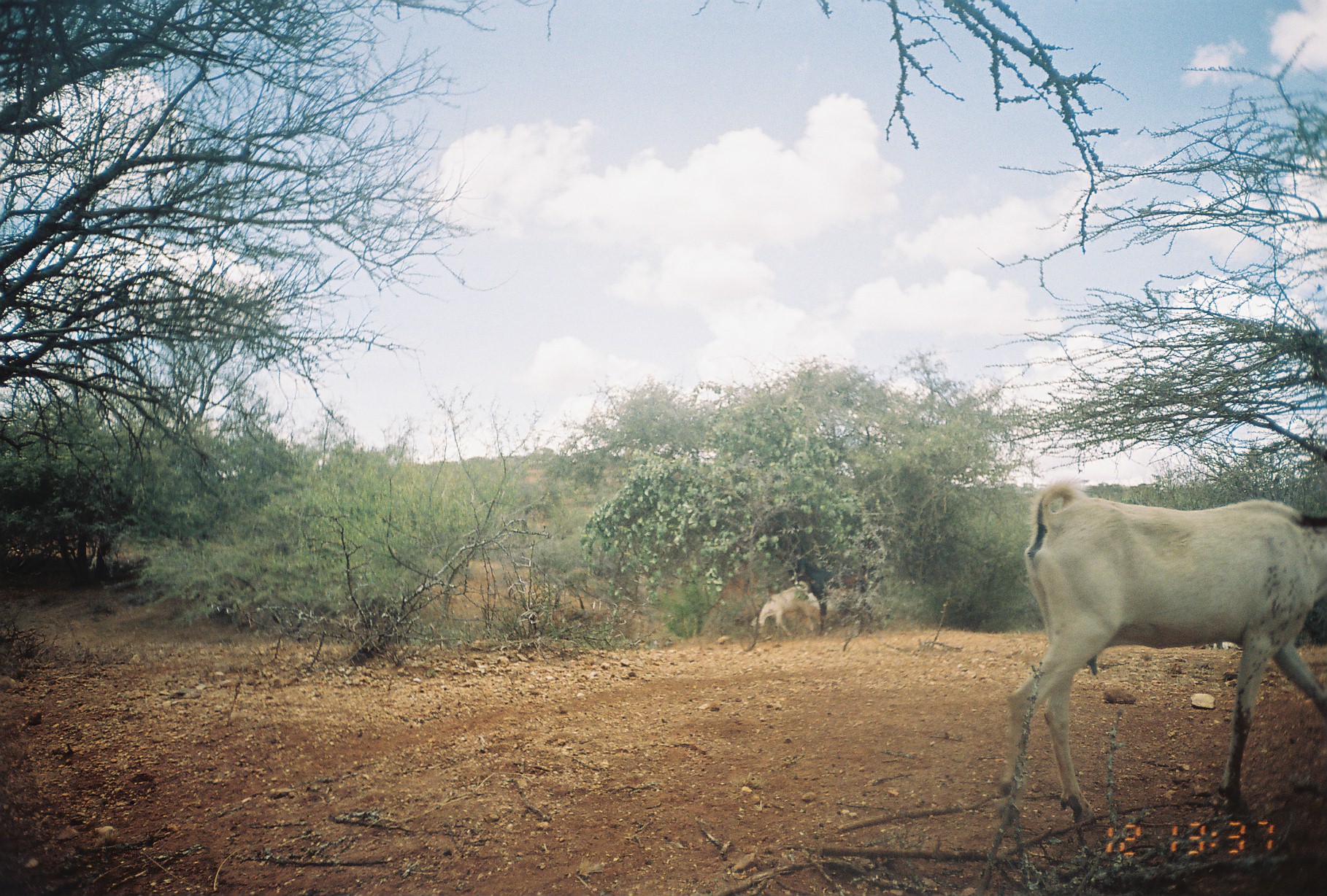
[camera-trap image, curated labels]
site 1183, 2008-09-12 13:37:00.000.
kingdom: Animalia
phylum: Chordata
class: Mammalia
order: Artiodactyla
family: Bovidae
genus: Capra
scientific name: Capra aegagrus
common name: wild goat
Capra aegagrus (wild goat), count 2.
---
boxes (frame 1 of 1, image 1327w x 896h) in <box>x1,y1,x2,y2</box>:
capra aegagrus: <box>995,482,1327,828</box>; <box>749,582,820,637</box>